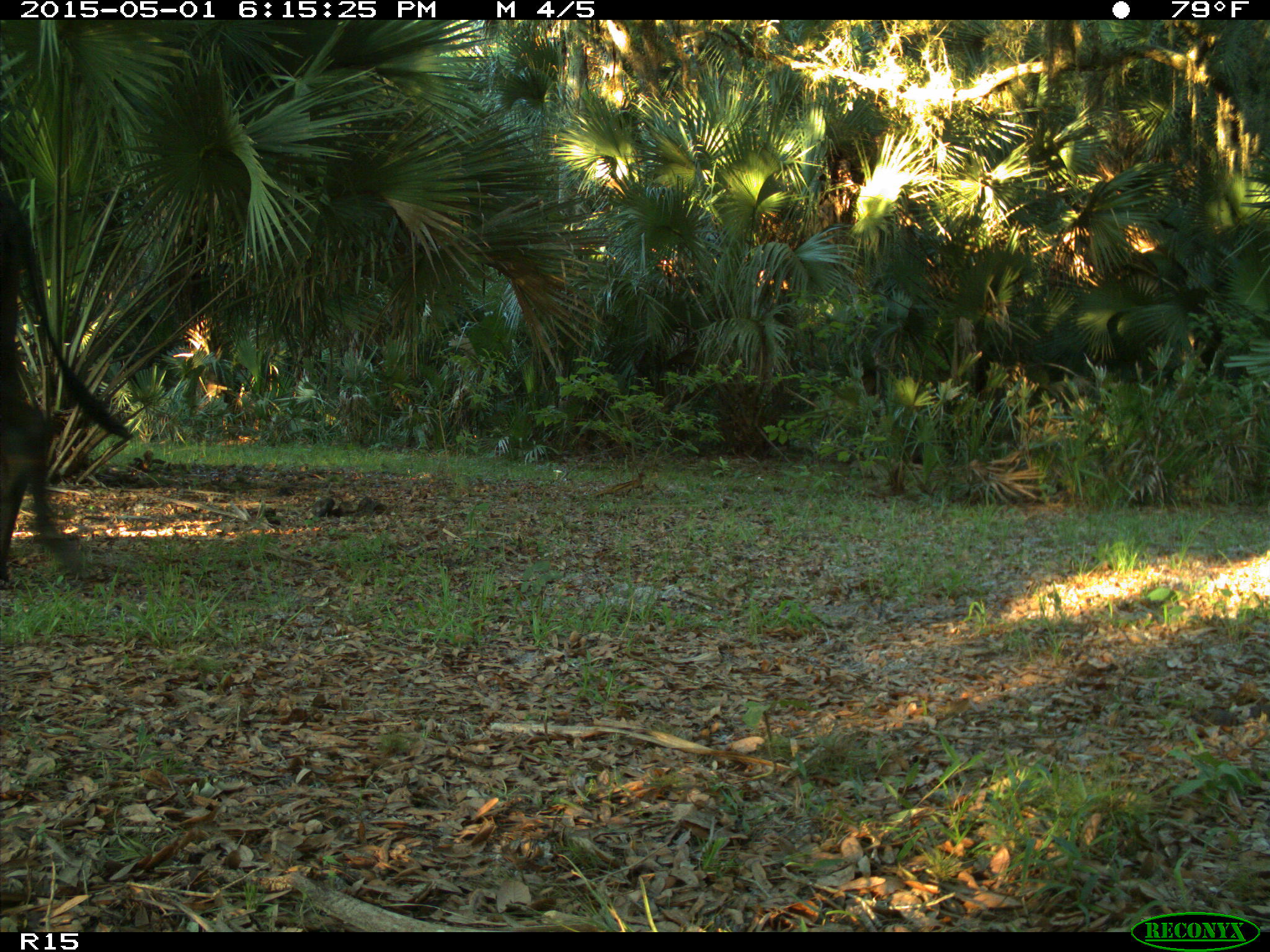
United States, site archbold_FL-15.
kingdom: Animalia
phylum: Chordata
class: Mammalia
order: Artiodactyla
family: Bovidae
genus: Bos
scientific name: Bos taurus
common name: domestic cow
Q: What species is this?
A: Bos taurus (domestic cow).